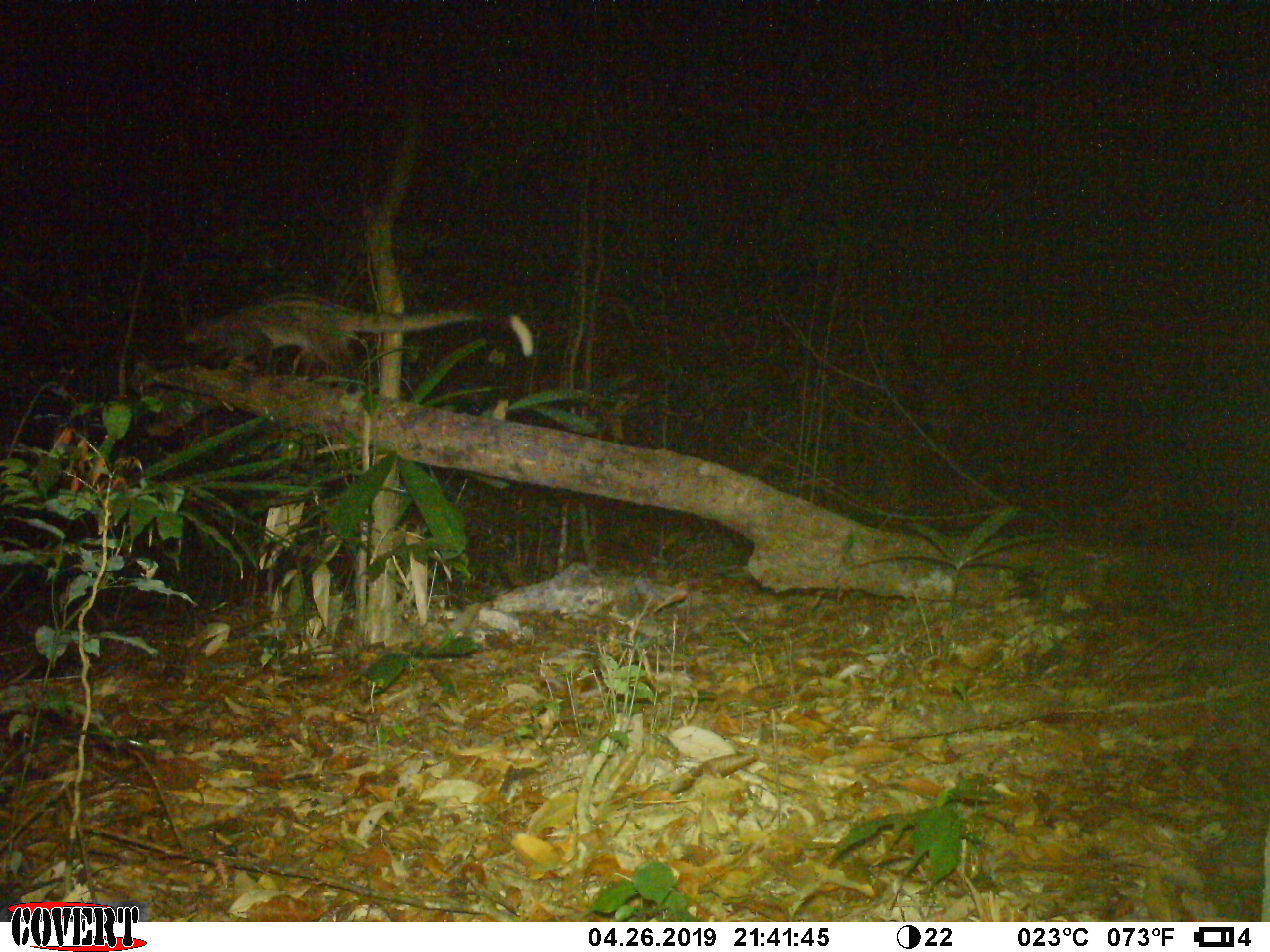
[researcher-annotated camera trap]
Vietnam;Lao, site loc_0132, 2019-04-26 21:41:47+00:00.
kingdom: Animalia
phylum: Chordata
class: Mammalia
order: Carnivora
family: Viverridae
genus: Paradoxurus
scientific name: Paradoxurus hermaphroditus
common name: common palm civet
Common palm civet (Paradoxurus hermaphroditus). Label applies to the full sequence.